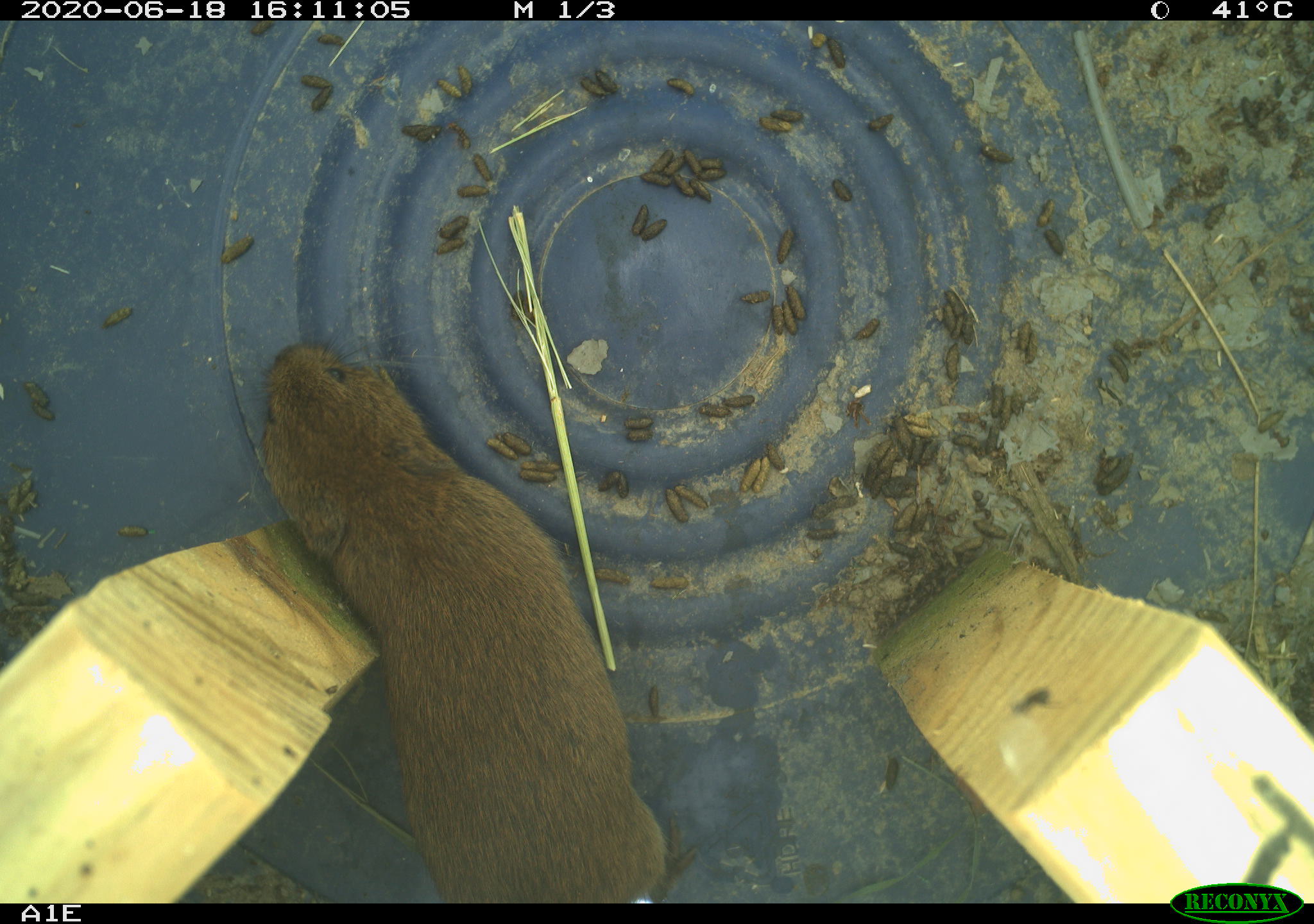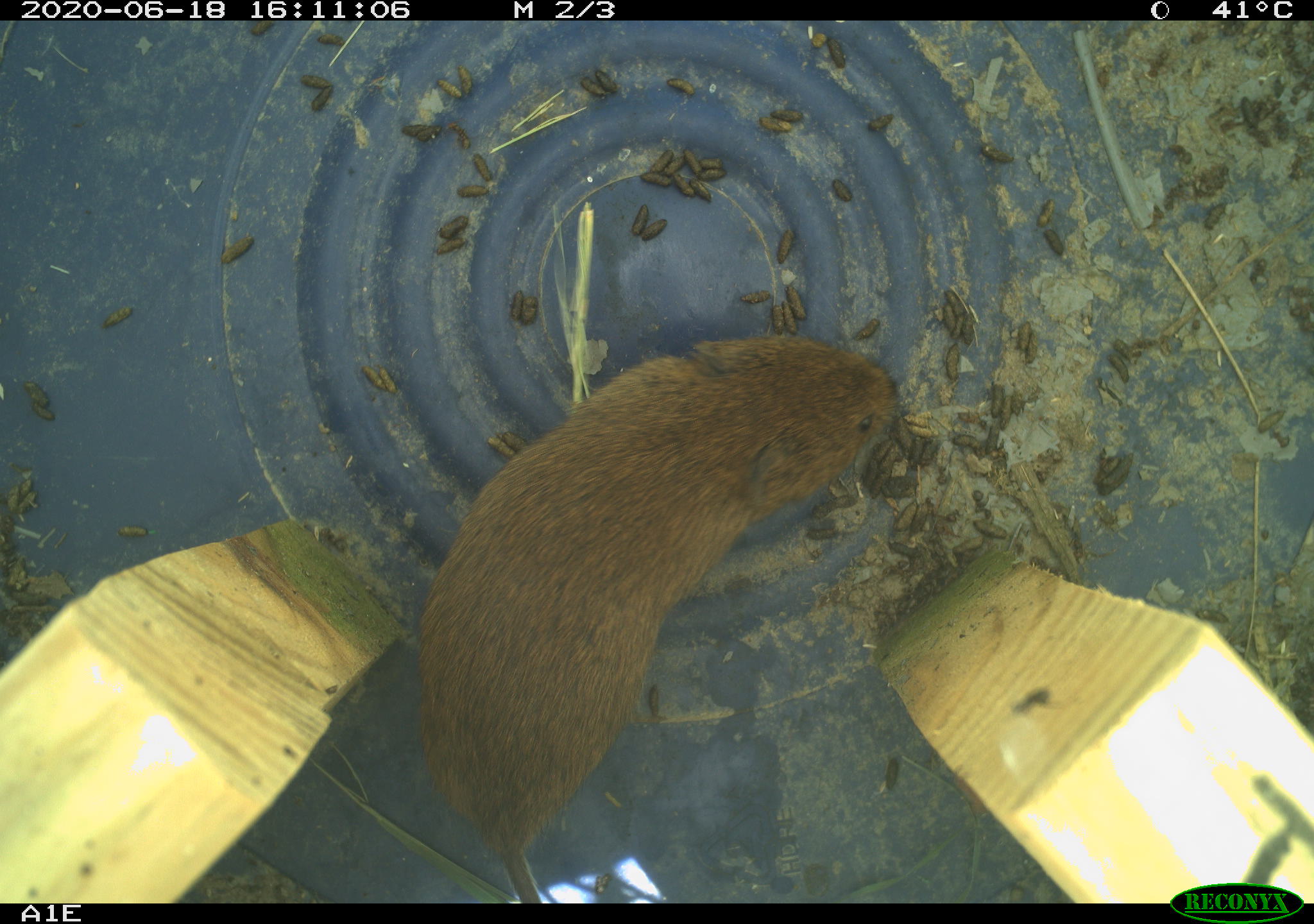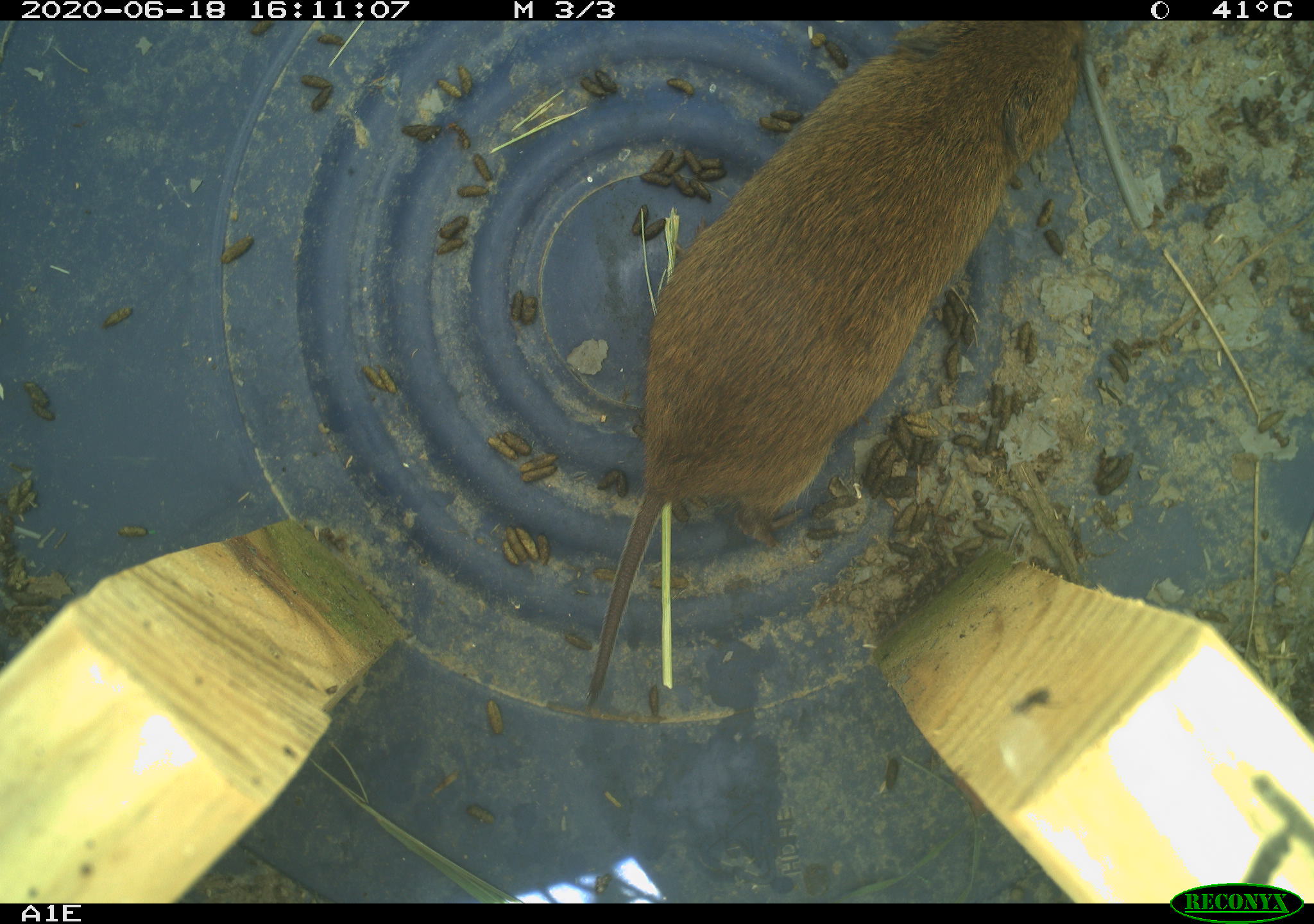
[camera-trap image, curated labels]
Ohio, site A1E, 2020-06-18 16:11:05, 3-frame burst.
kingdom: Animalia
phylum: Chordata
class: Mammalia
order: Rodentia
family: Cricetidae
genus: Microtus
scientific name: Microtus pennsylvanicus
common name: meadow vole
Meadow vole (Microtus pennsylvanicus).